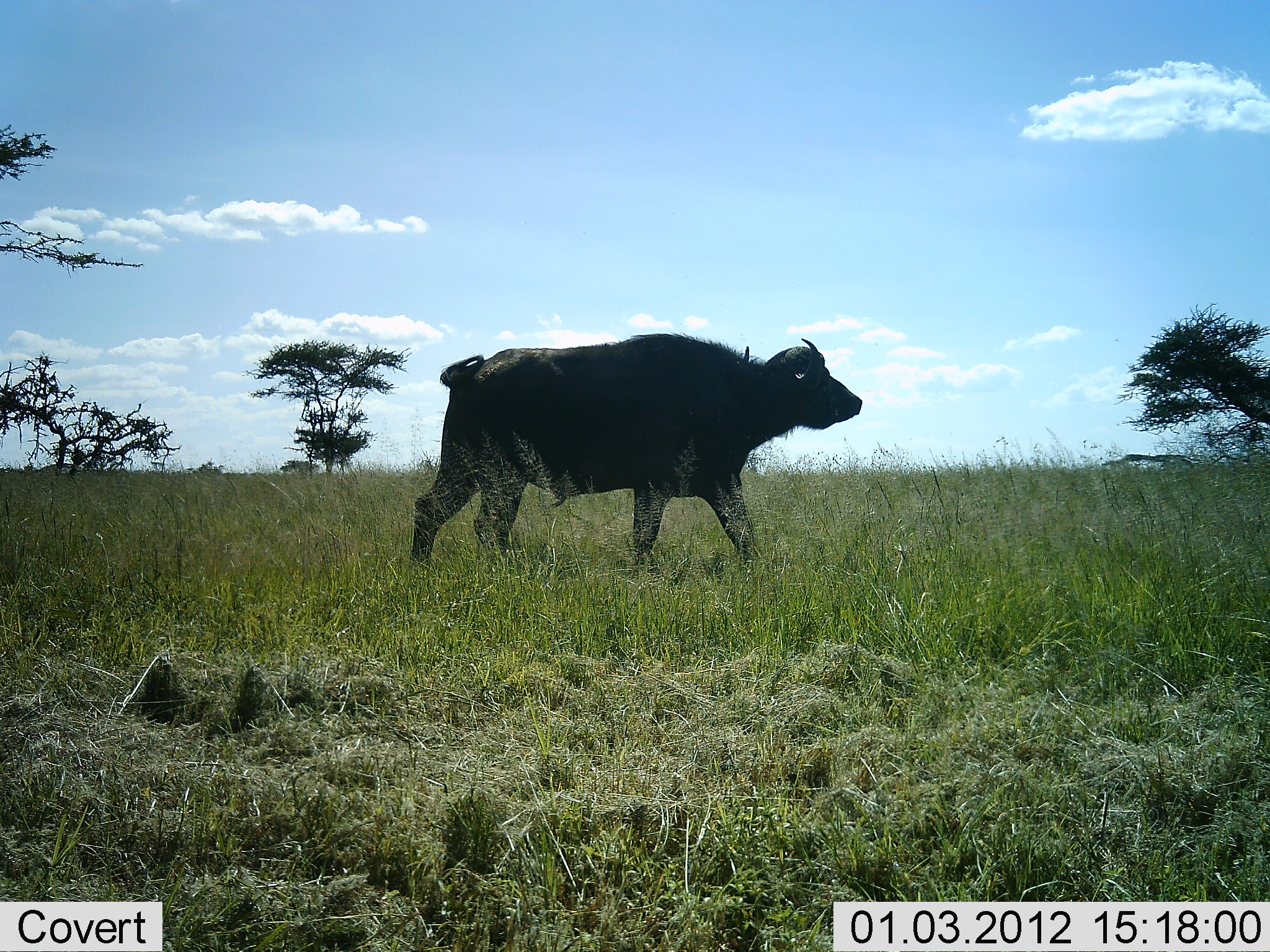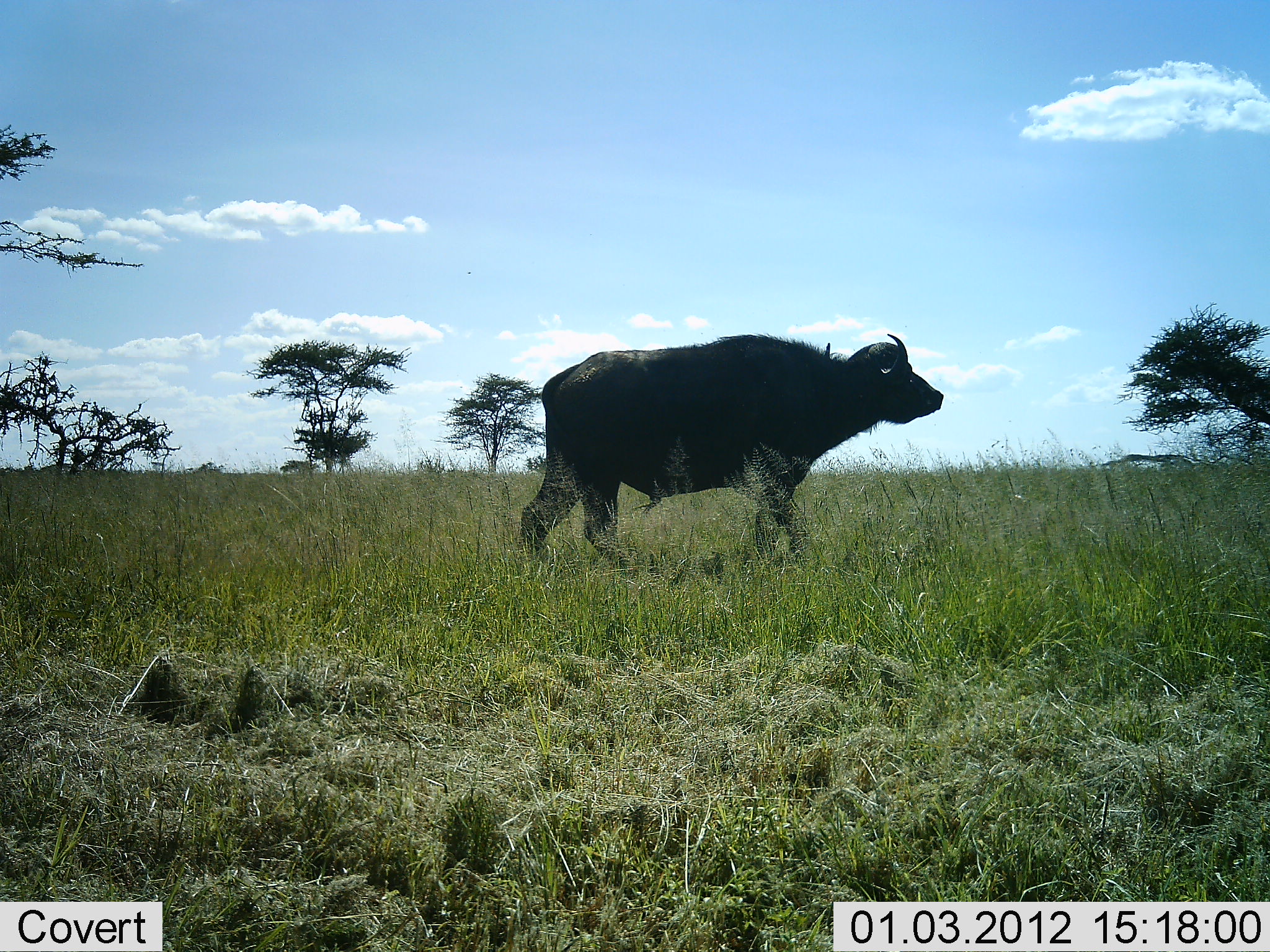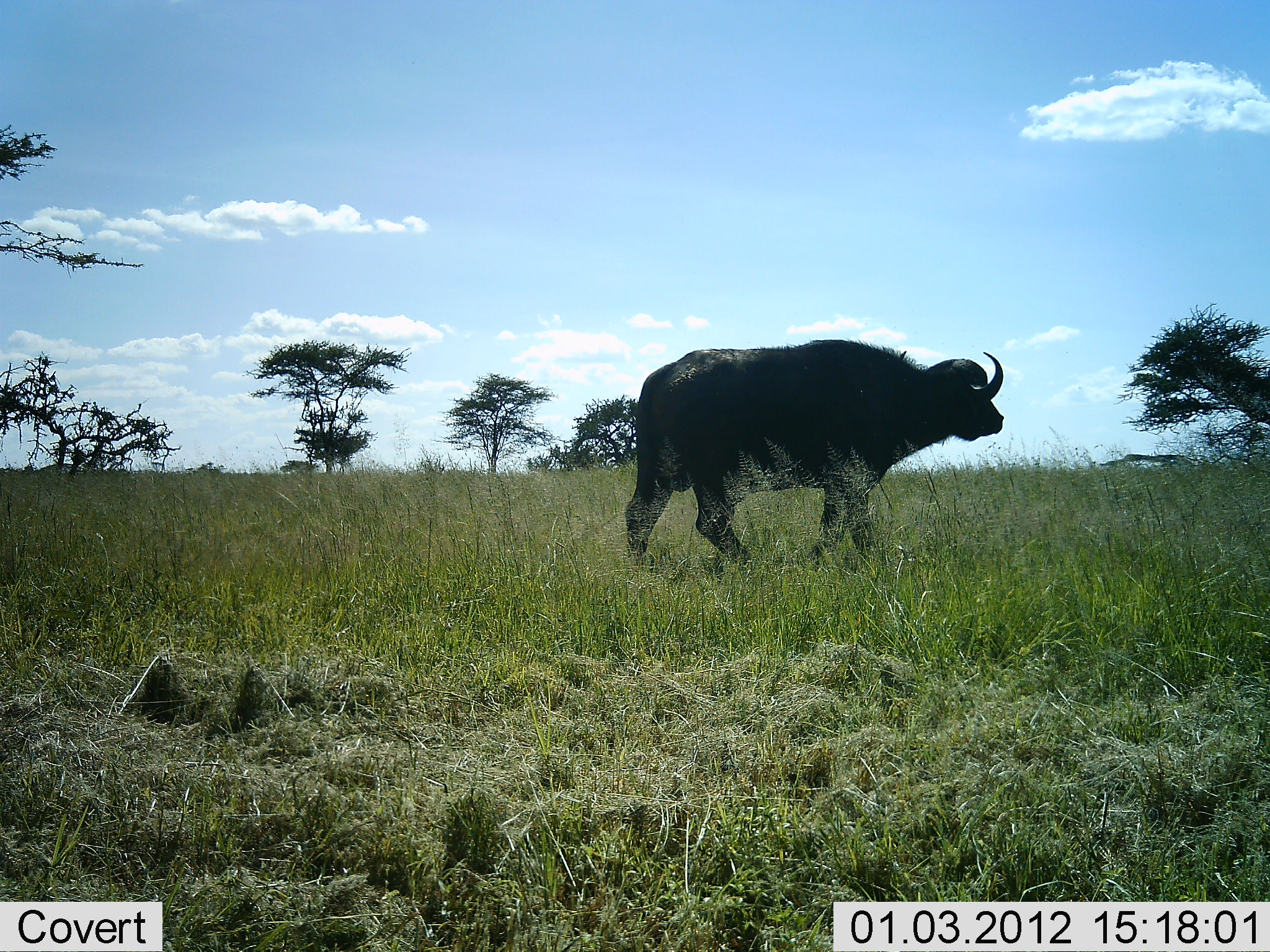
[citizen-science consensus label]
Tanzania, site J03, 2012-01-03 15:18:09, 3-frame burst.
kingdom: Animalia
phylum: Chordata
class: Mammalia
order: Artiodactyla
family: Bovidae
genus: Syncerus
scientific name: Syncerus caffer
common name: cape buffalo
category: buffalo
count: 1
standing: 0%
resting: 0%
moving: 100%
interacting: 0%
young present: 0%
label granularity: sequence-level